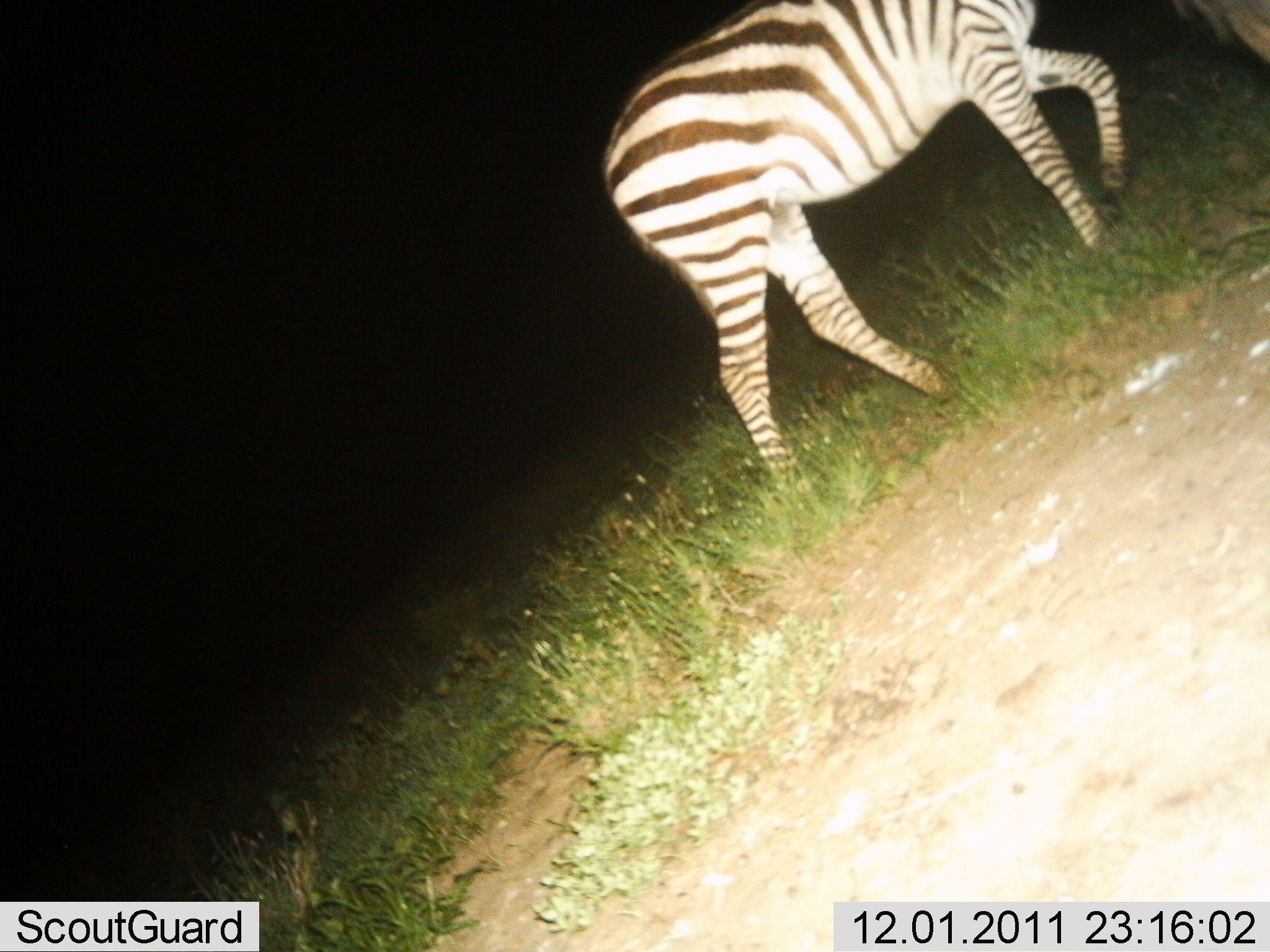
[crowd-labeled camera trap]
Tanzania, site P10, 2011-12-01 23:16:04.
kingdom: Animalia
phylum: Chordata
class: Mammalia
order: Perissodactyla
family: Equidae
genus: Equus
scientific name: Equus quagga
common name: plains zebra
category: zebra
Zebra (plains zebra) (Equus quagga), count 1. Behavior (volunteer vote fractions): standing 27%, resting 0%, moving 73%, interacting 0%. Young present (vote fraction): 0%. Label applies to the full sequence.